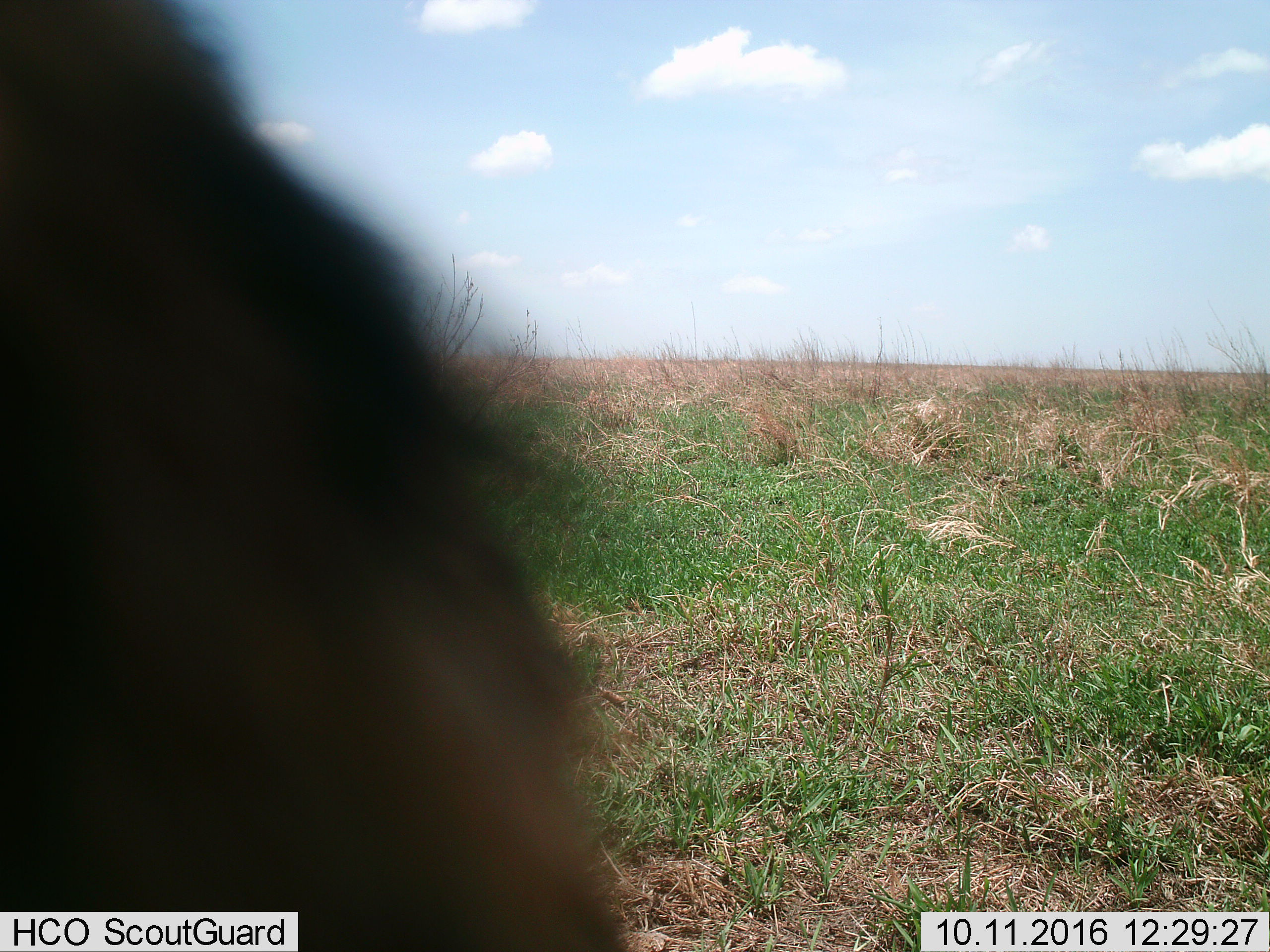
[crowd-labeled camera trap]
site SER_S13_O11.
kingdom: Animalia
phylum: Chordata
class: Mammalia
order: Artiodactyla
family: Bovidae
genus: Connochaetes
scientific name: Connochaetes taurinus taurinus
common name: blue wildebeest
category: wildebeestblue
Wildebeestblue (blue wildebeest) (Connochaetes taurinus taurinus), count 1. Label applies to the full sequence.